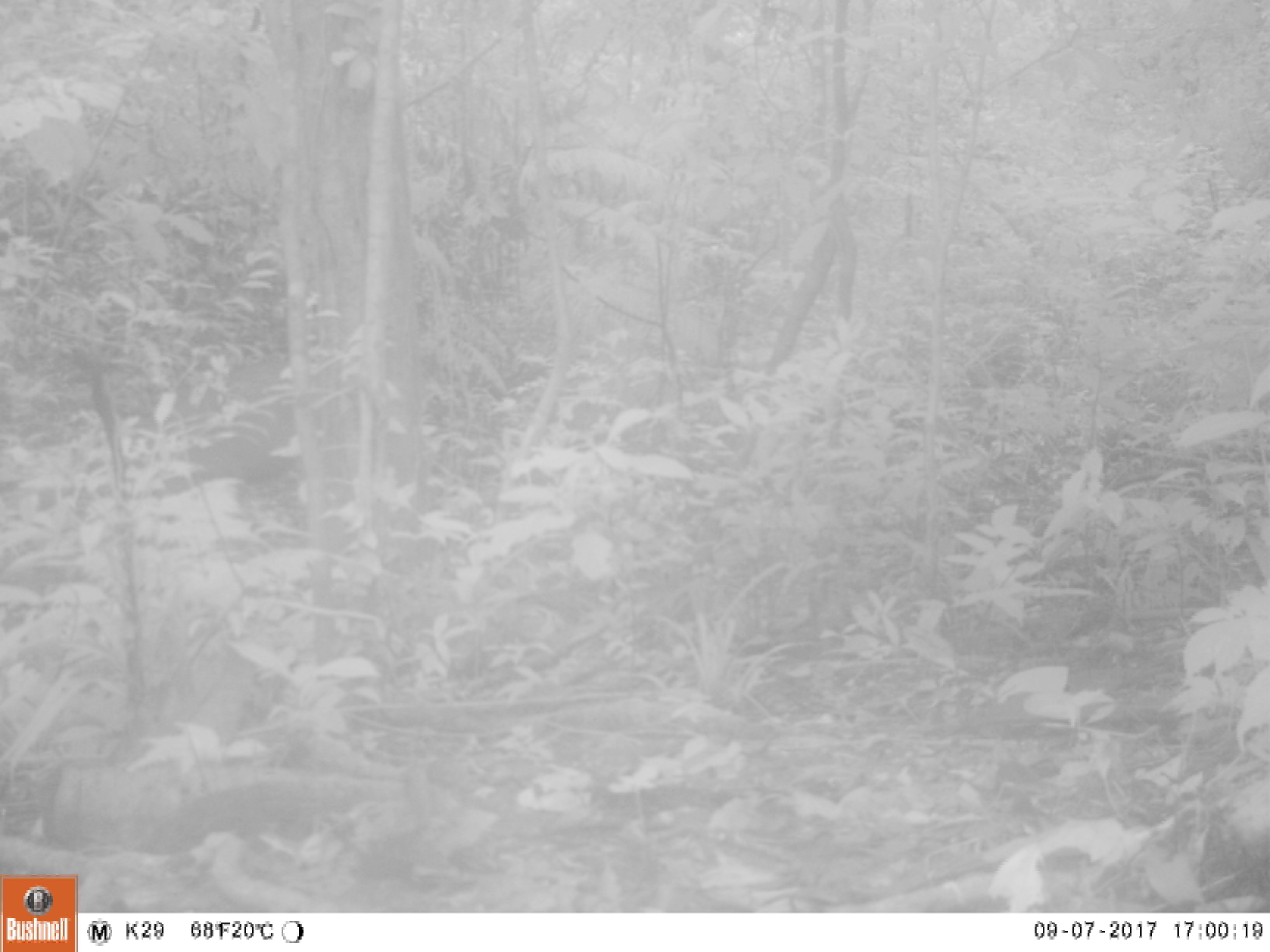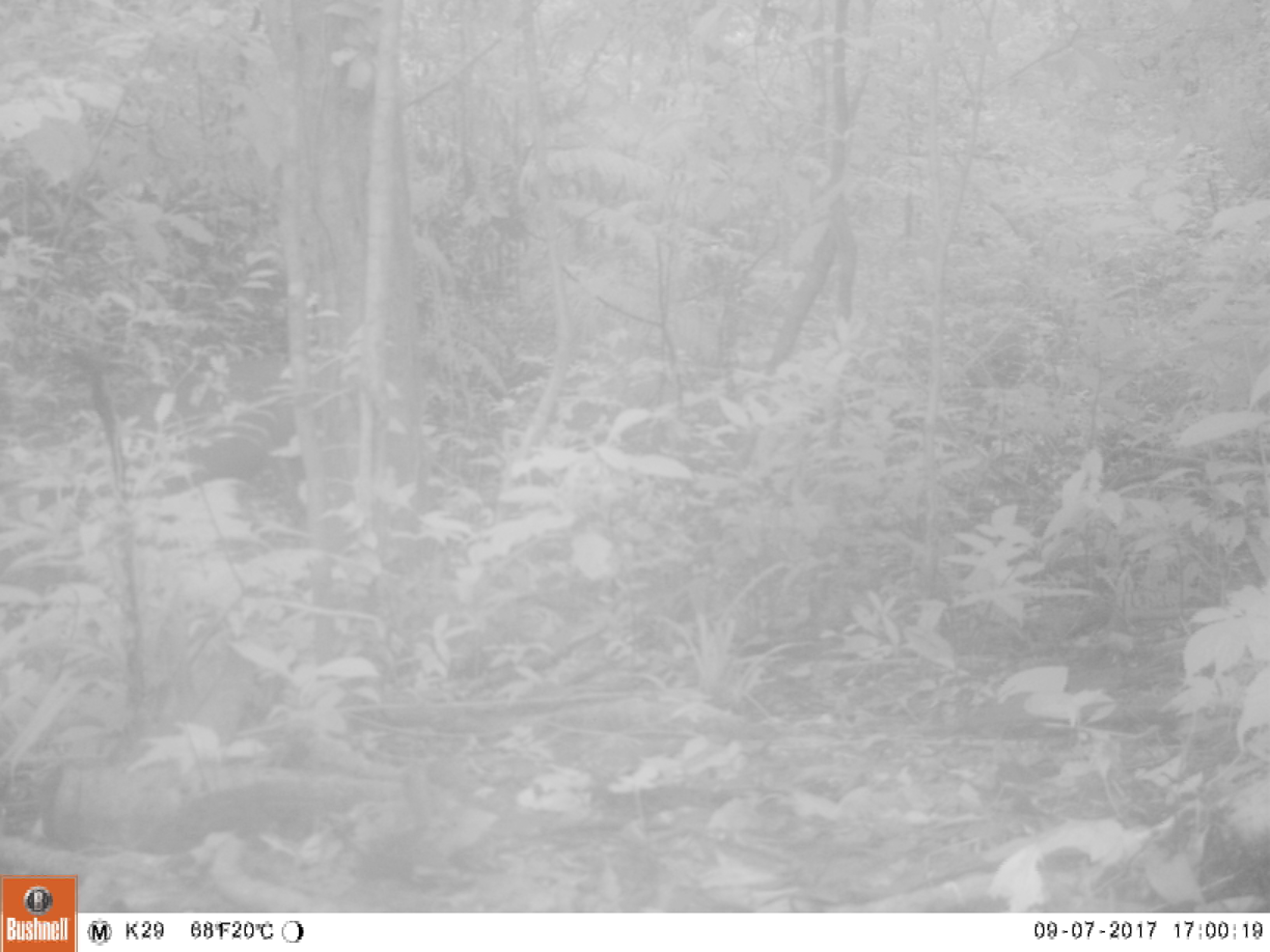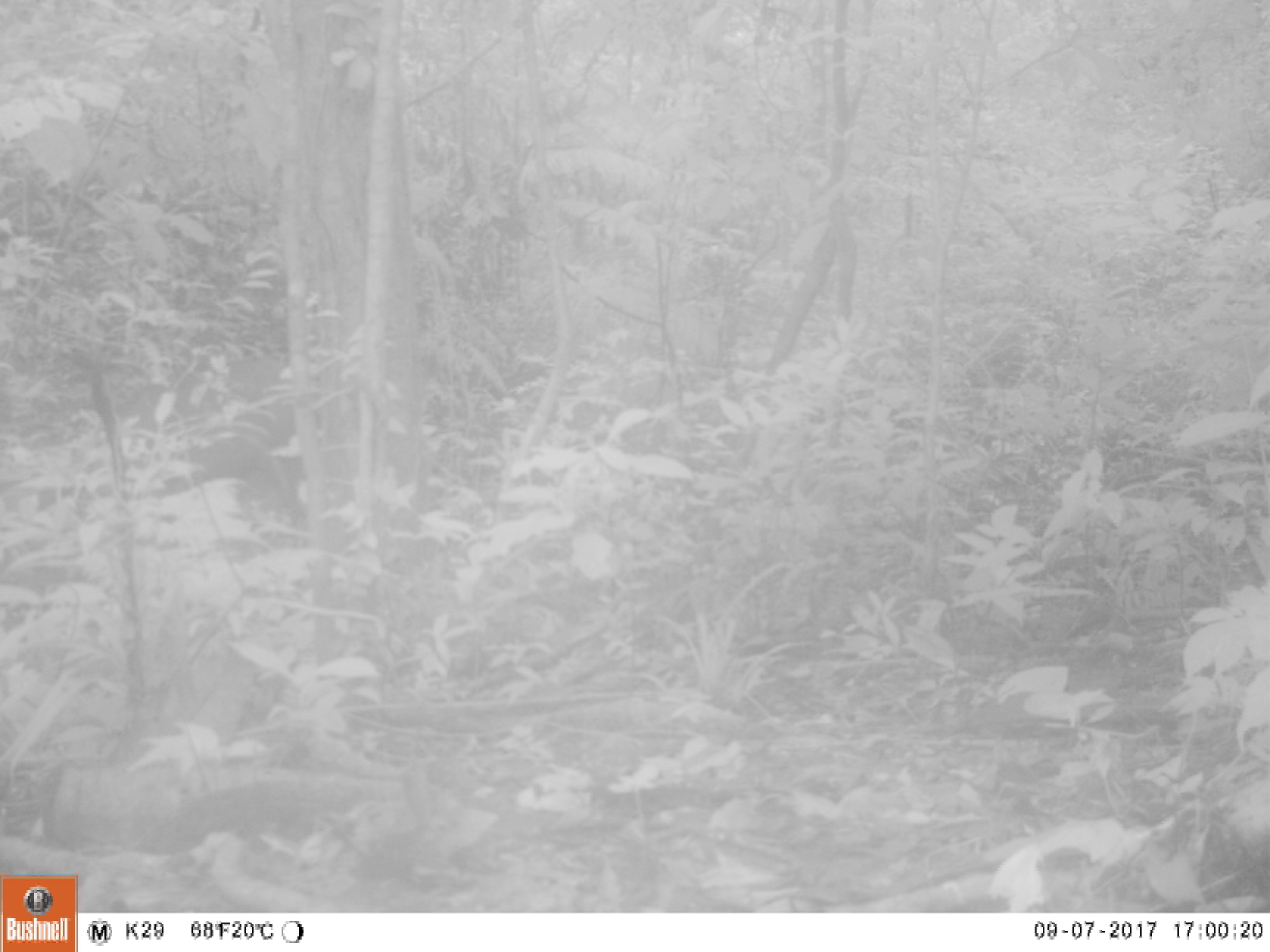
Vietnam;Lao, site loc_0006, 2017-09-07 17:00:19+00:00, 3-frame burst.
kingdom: Animalia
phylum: Chordata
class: Mammalia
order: Artiodactyla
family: Cervidae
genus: Muntiacus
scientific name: Muntiacus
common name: muntjacs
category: unidentified muntjac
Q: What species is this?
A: Unidentified muntjac (muntjacs) (Muntiacus).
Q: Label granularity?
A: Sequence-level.